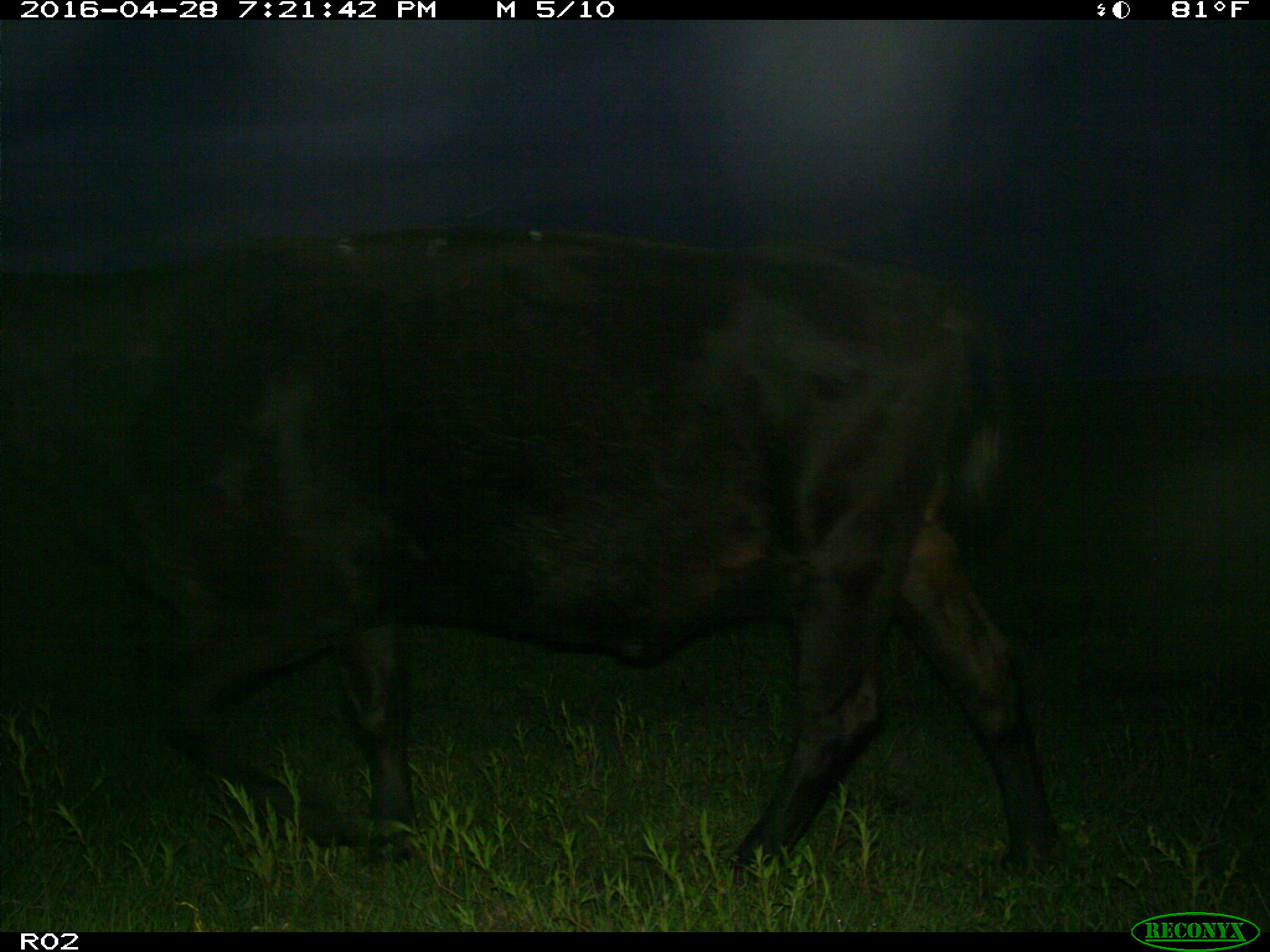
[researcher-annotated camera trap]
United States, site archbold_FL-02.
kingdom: Animalia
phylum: Chordata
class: Mammalia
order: Artiodactyla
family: Bovidae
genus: Bos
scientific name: Bos taurus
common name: domestic cow